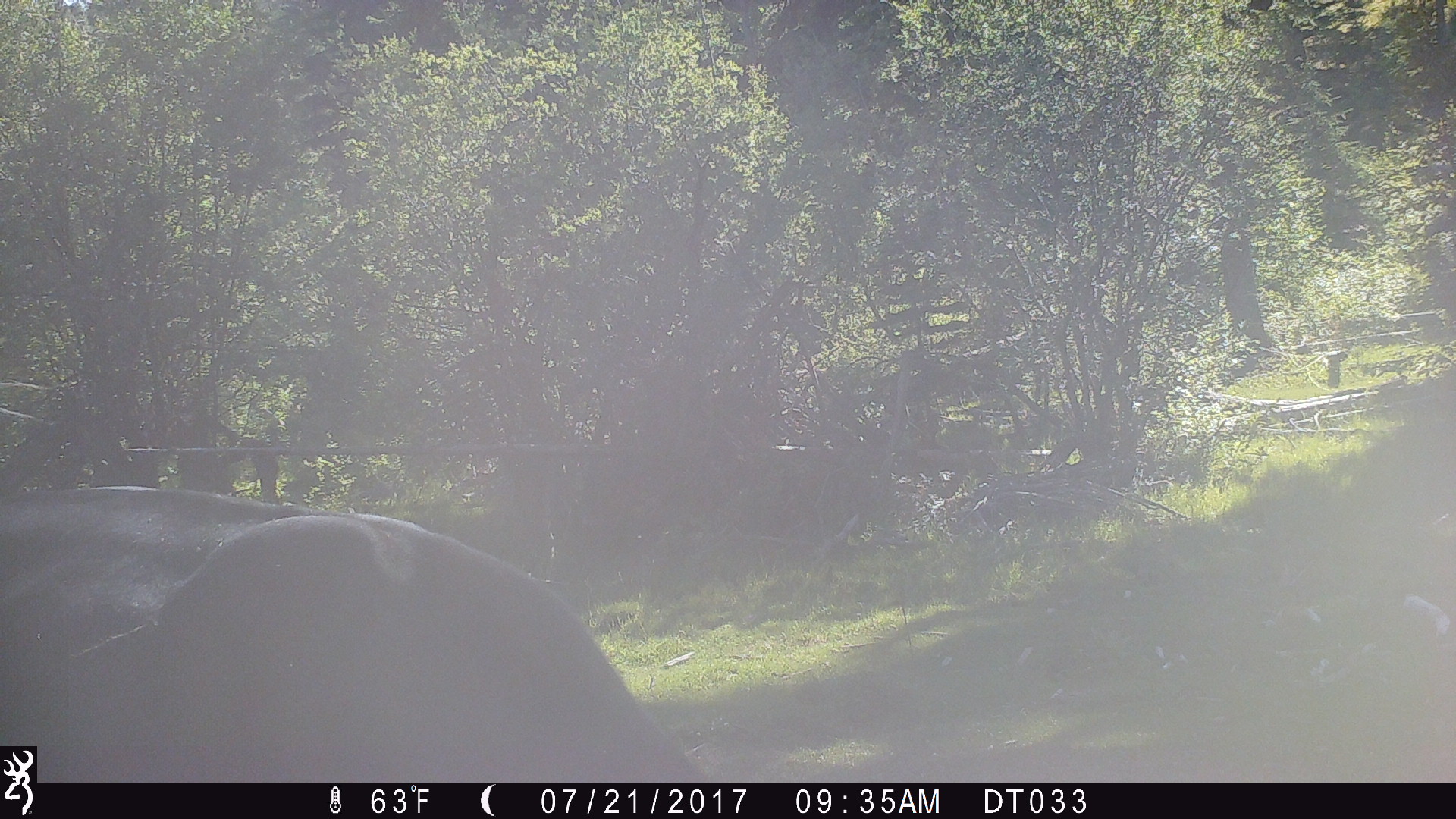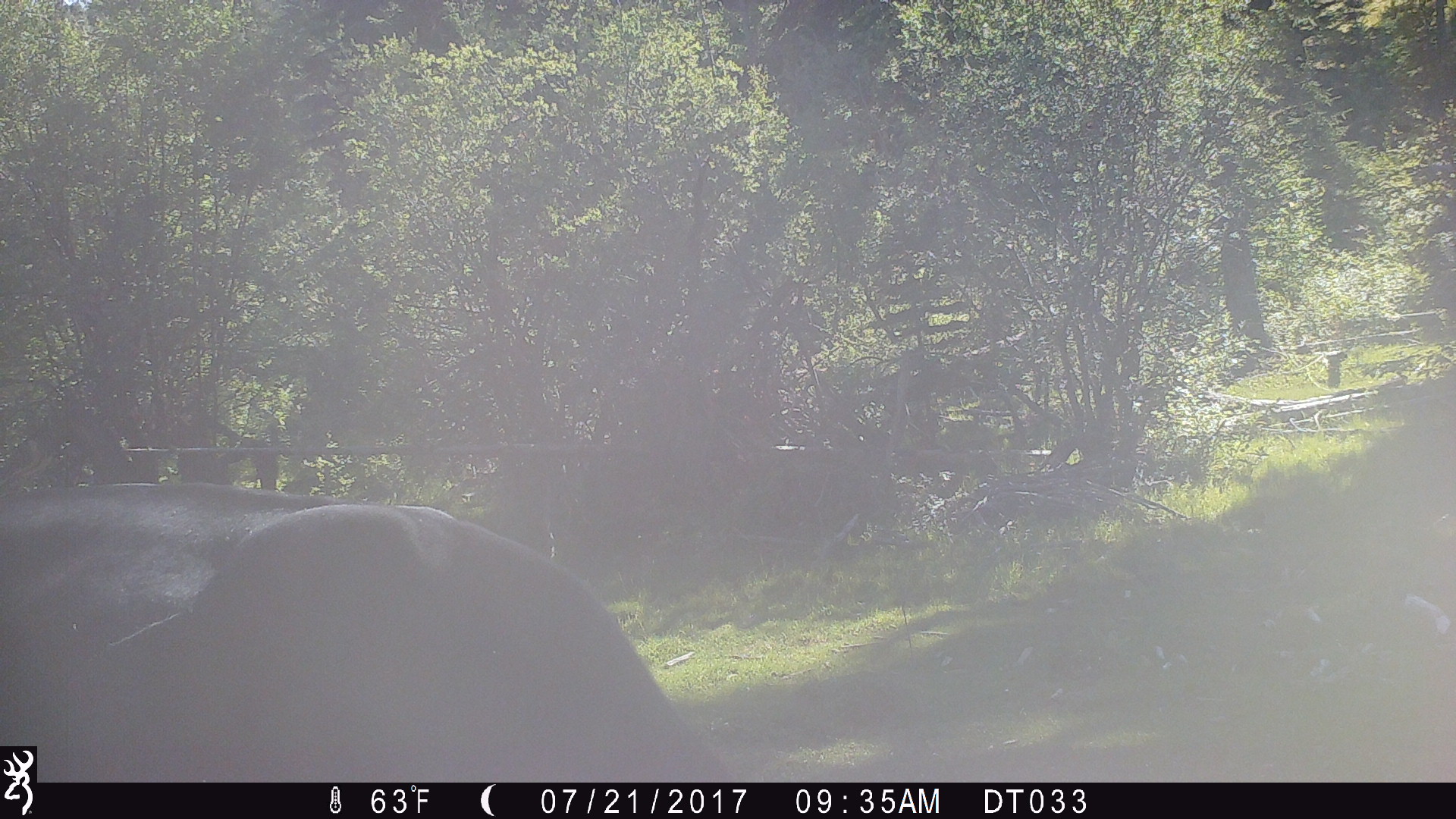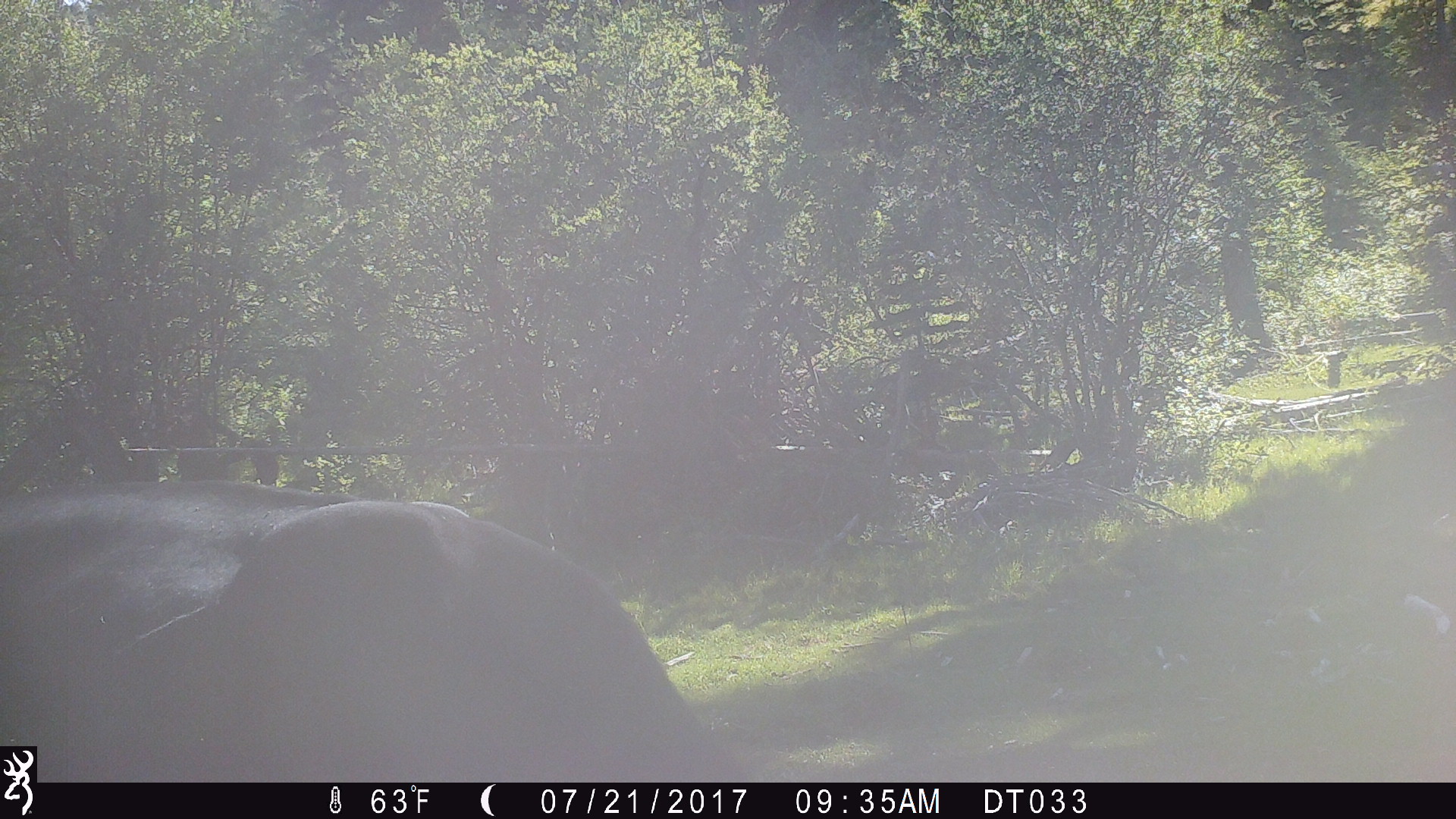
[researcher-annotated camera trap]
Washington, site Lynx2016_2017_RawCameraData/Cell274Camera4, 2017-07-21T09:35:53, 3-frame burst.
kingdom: Animalia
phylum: Chordata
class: Mammalia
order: Artiodactyla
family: Bovidae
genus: Bos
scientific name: Bos taurus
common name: domestic cattle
Domestic cattle (Bos taurus). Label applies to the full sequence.